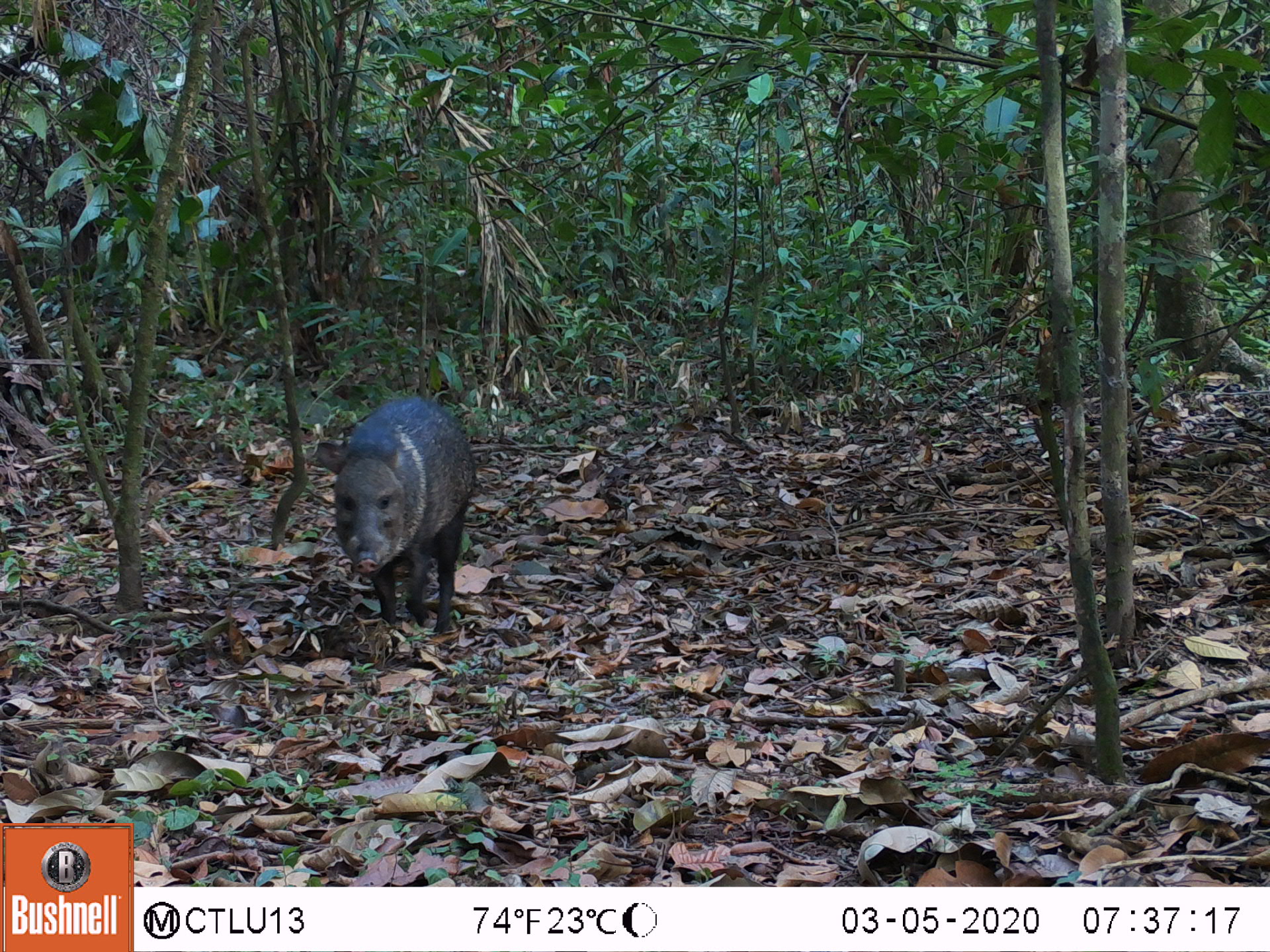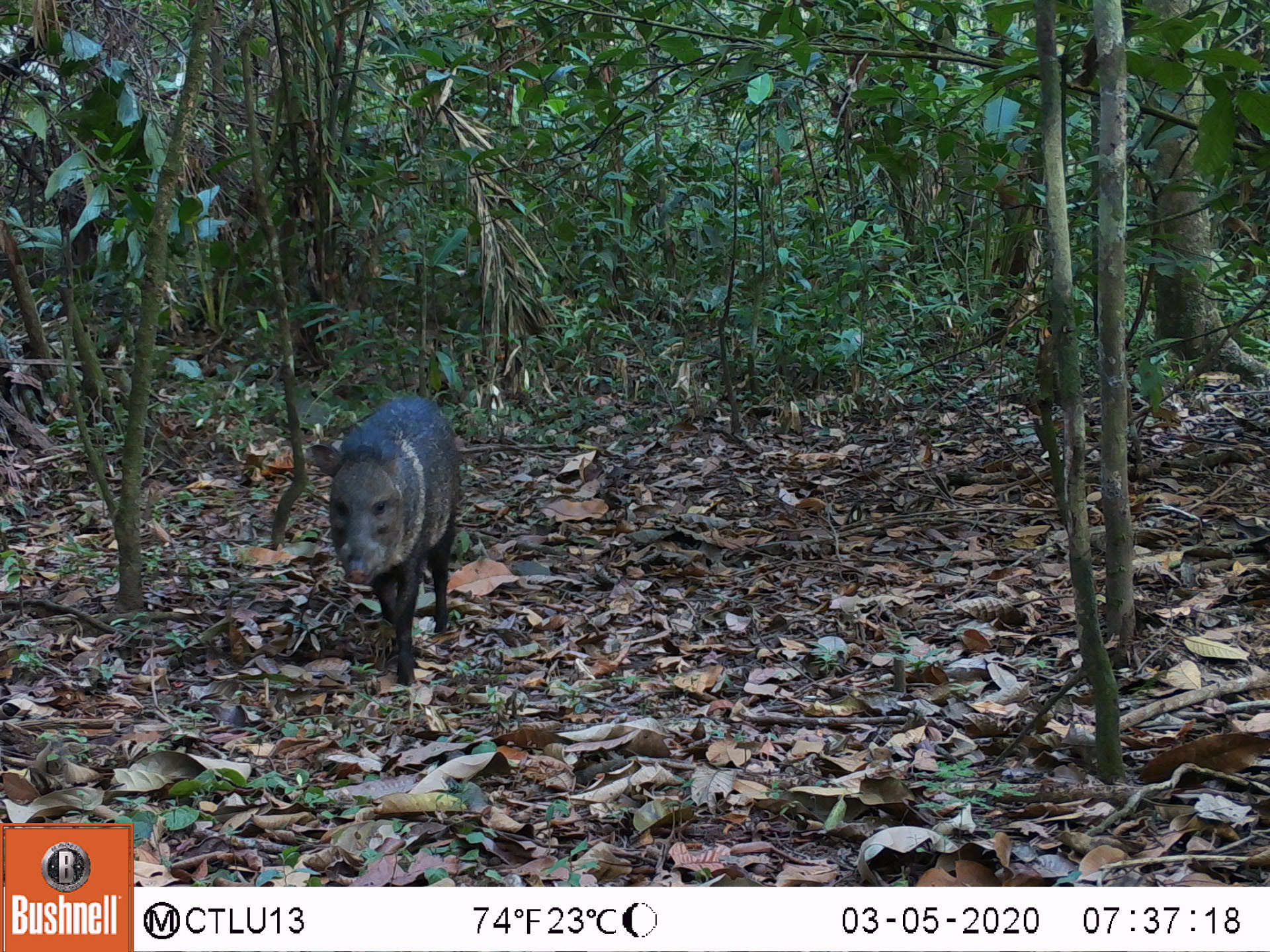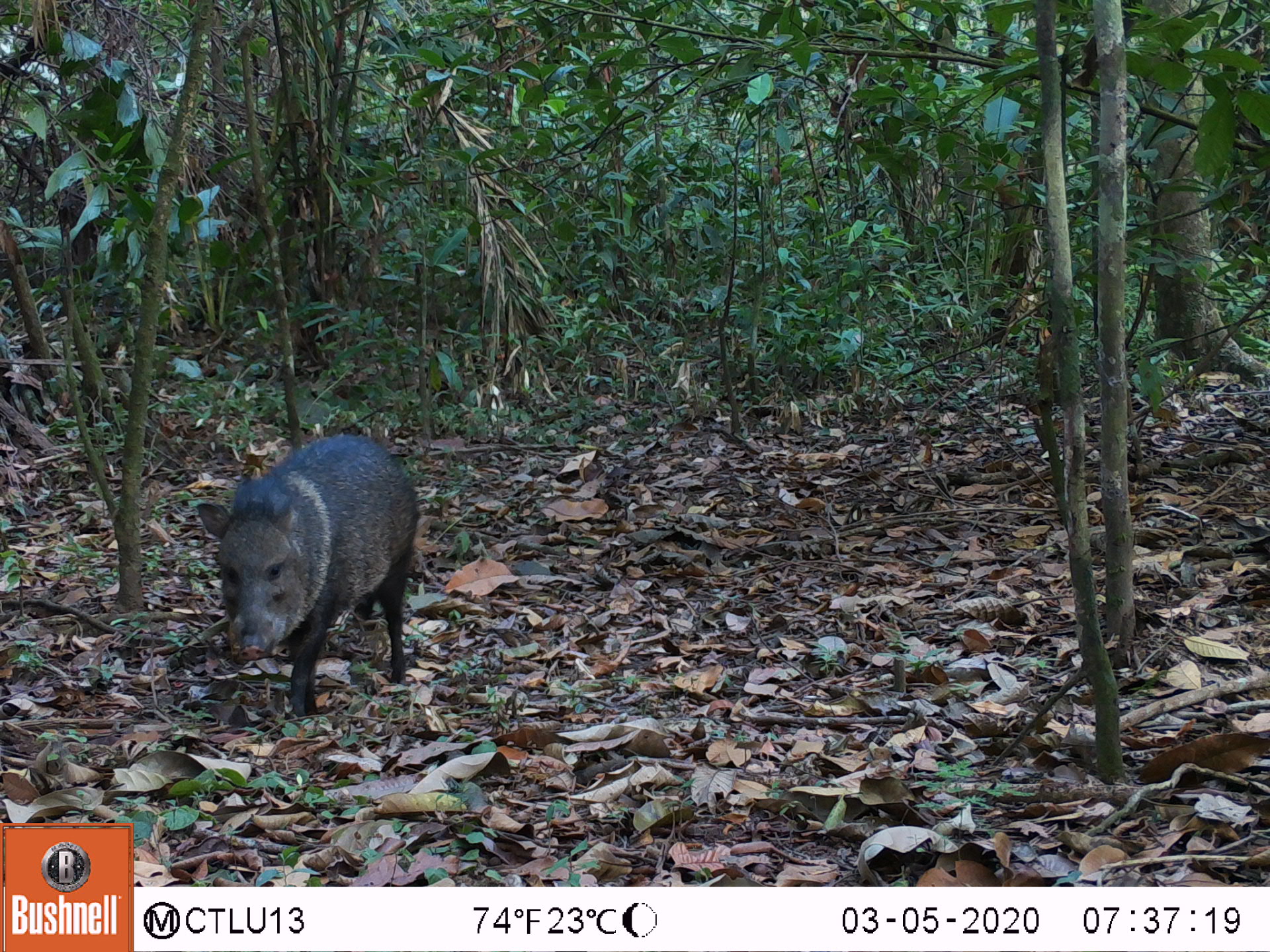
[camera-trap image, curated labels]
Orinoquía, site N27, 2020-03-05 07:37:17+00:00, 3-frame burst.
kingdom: Animalia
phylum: Chordata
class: Mammalia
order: Artiodactyla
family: Tayassuidae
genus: Pecari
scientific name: Pecari tajacu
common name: collared peccary